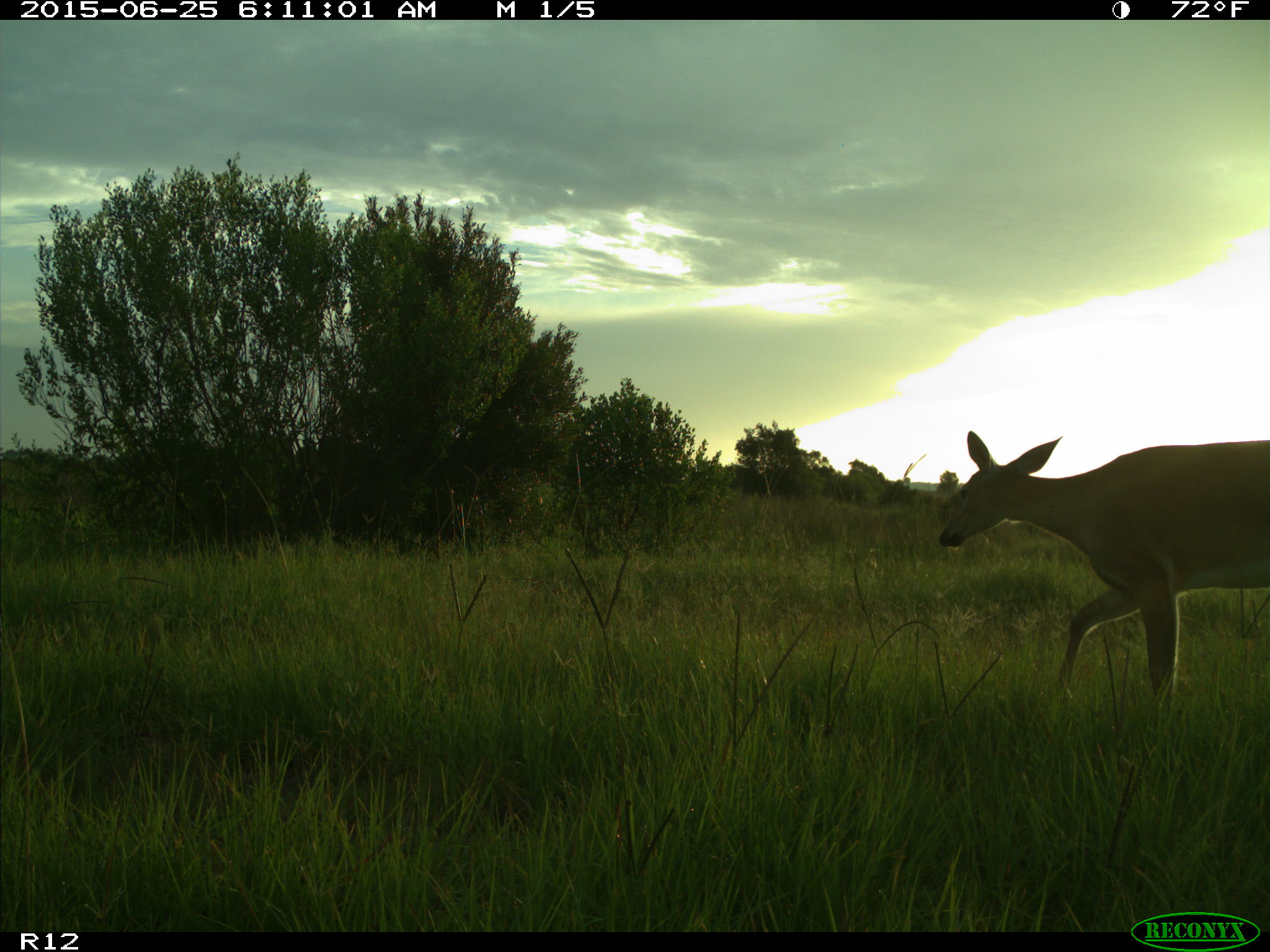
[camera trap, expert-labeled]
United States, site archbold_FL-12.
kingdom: Animalia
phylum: Chordata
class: Mammalia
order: Artiodactyla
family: Cervidae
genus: Odocoileus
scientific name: Odocoileus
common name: deer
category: unidentified deer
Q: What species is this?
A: Unidentified deer (deer) (Odocoileus).